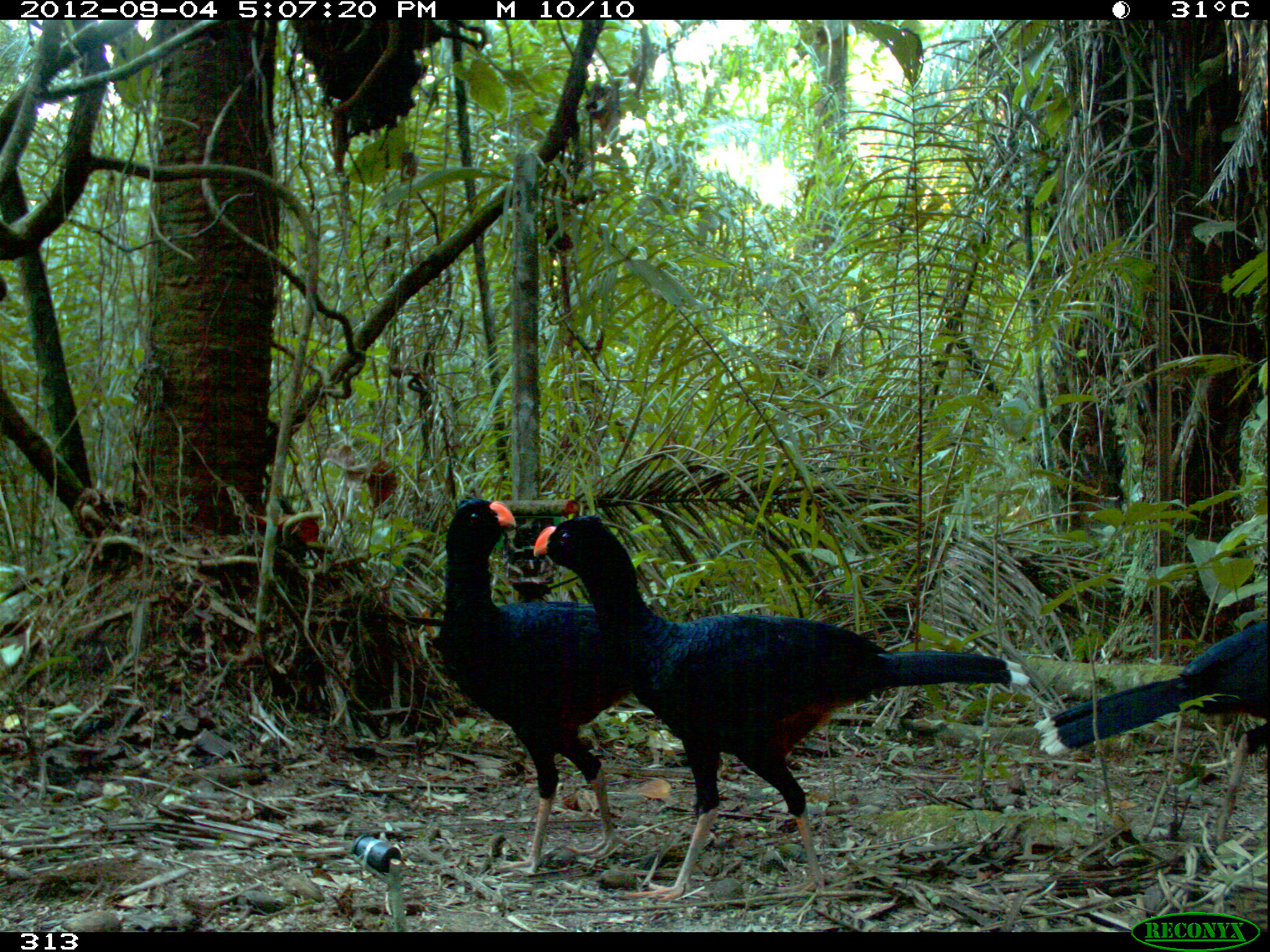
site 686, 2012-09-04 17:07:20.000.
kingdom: Animalia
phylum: Chordata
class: Aves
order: Galliformes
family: Cracidae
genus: Mitu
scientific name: Mitu tuberosum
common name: razor-billed curassow